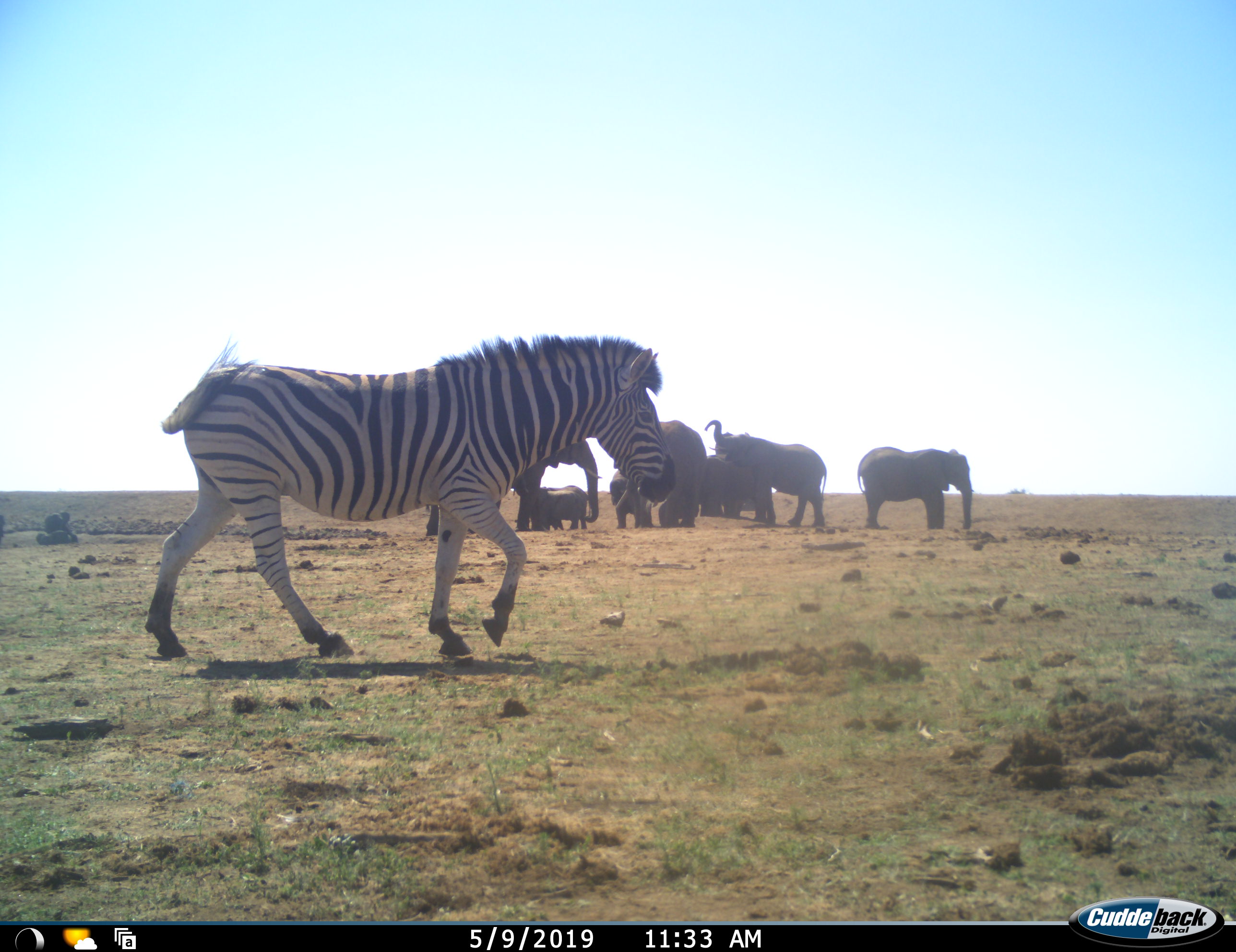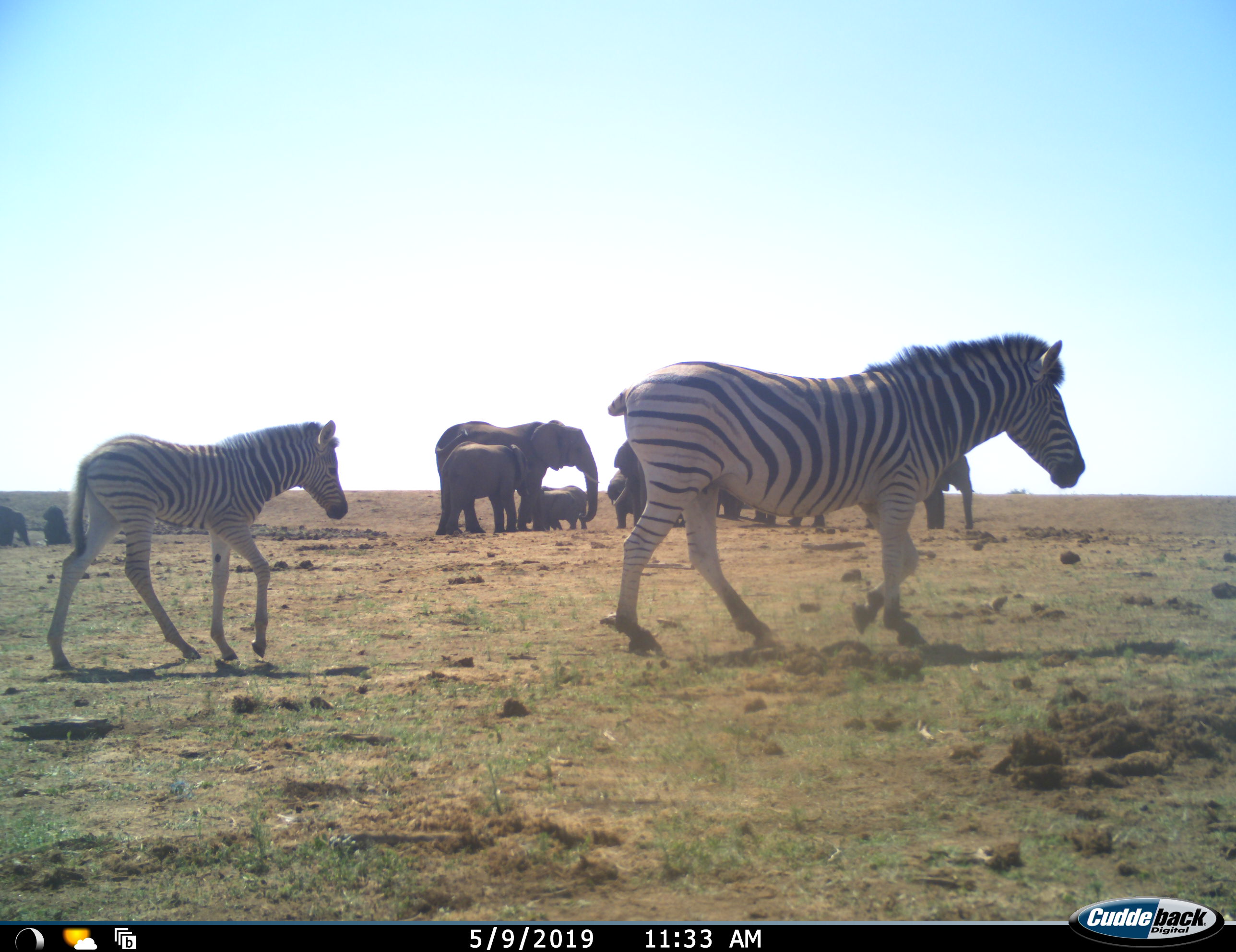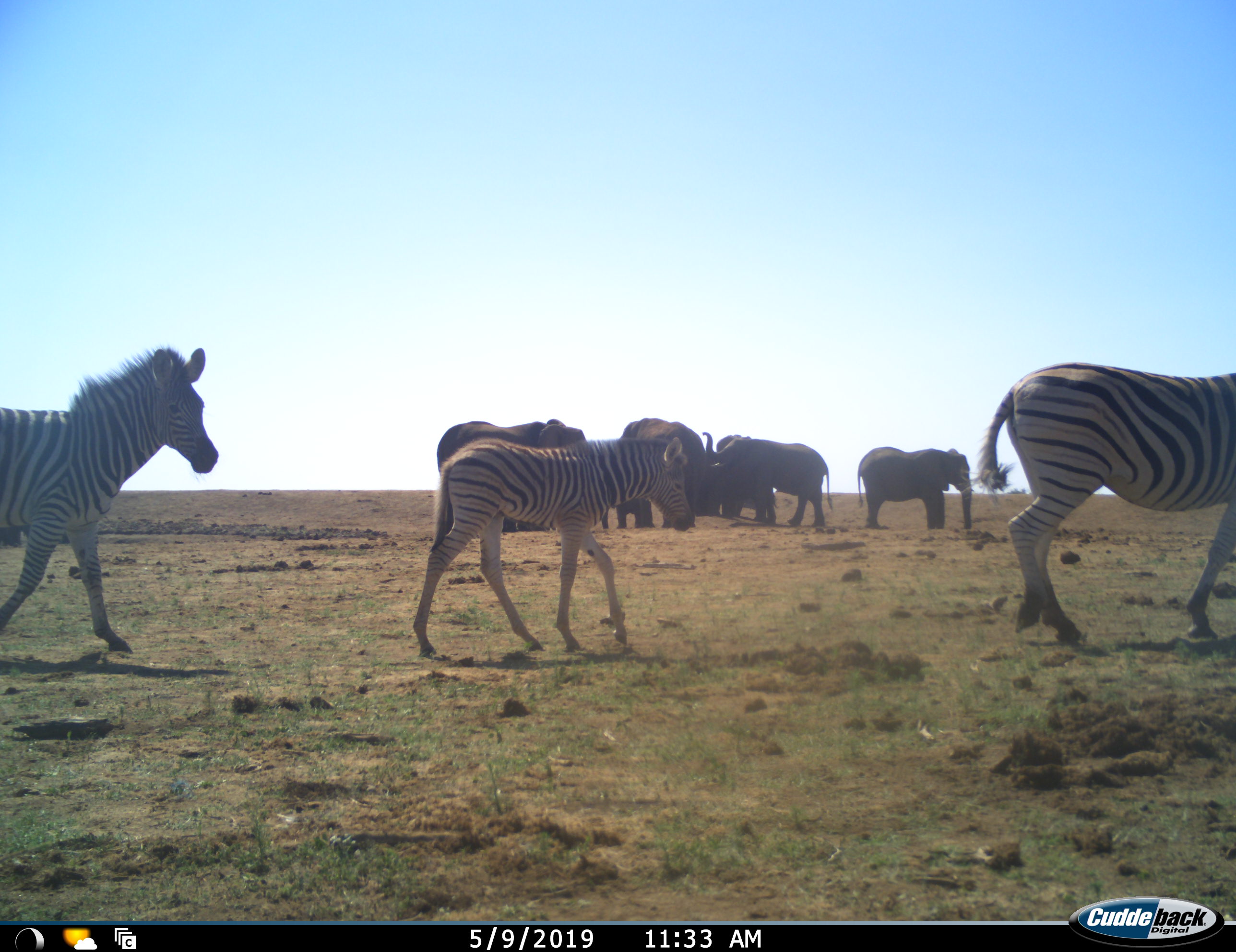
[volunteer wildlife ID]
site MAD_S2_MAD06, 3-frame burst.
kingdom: Animalia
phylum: Chordata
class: Mammalia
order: Proboscidea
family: Elephantidae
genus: Loxodonta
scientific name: Loxodonta africana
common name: african bush elephant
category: elephant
Elephant (african bush elephant) (Loxodonta africana), count 10. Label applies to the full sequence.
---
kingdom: Animalia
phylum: Chordata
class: Mammalia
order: Perissodactyla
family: Equidae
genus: Equus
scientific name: Equus quagga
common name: plains zebra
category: zebraplains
Zebraplains (plains zebra) (Equus quagga), count 3. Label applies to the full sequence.